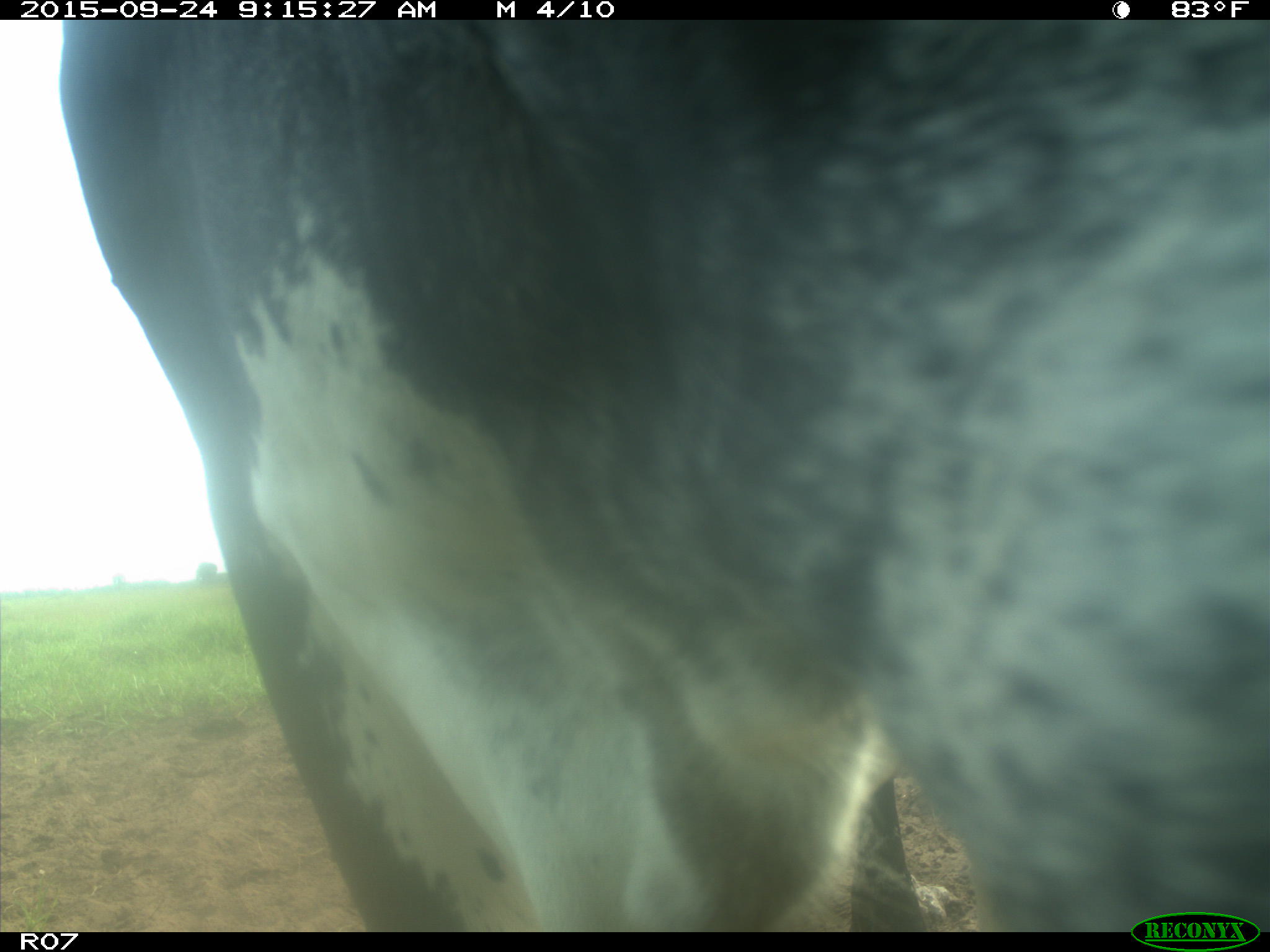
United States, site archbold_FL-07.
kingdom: Animalia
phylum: Chordata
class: Mammalia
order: Artiodactyla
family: Bovidae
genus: Bos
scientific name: Bos taurus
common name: domestic cow